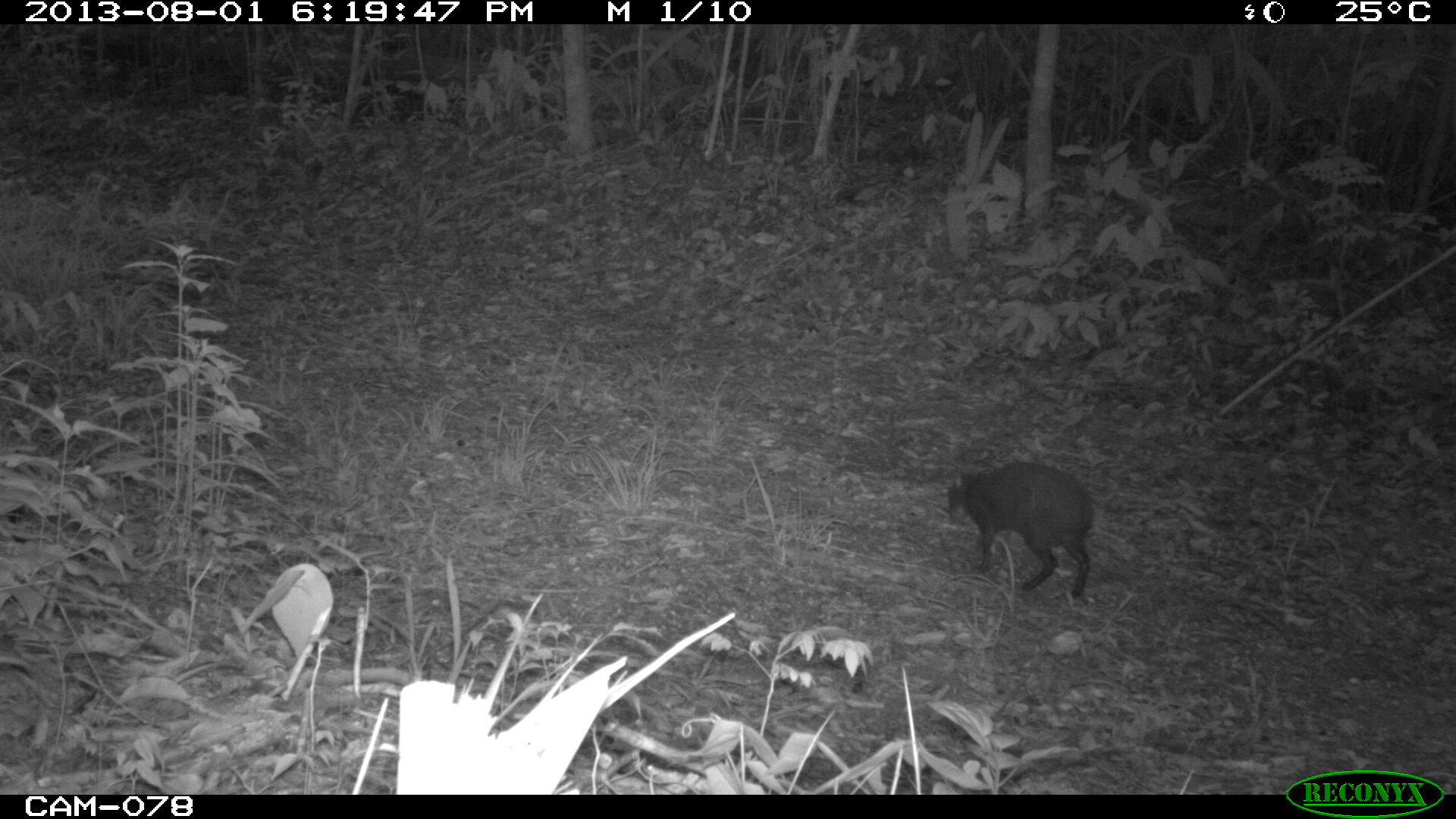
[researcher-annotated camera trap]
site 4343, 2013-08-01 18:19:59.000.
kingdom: Animalia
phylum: Chordata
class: Mammalia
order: Rodentia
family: Dasyproctidae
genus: Dasyprocta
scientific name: Dasyprocta punctata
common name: central american agouti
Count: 1.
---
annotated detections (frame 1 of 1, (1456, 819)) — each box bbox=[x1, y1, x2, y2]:
dasyprocta punctata: bbox=[944, 460, 1094, 599]